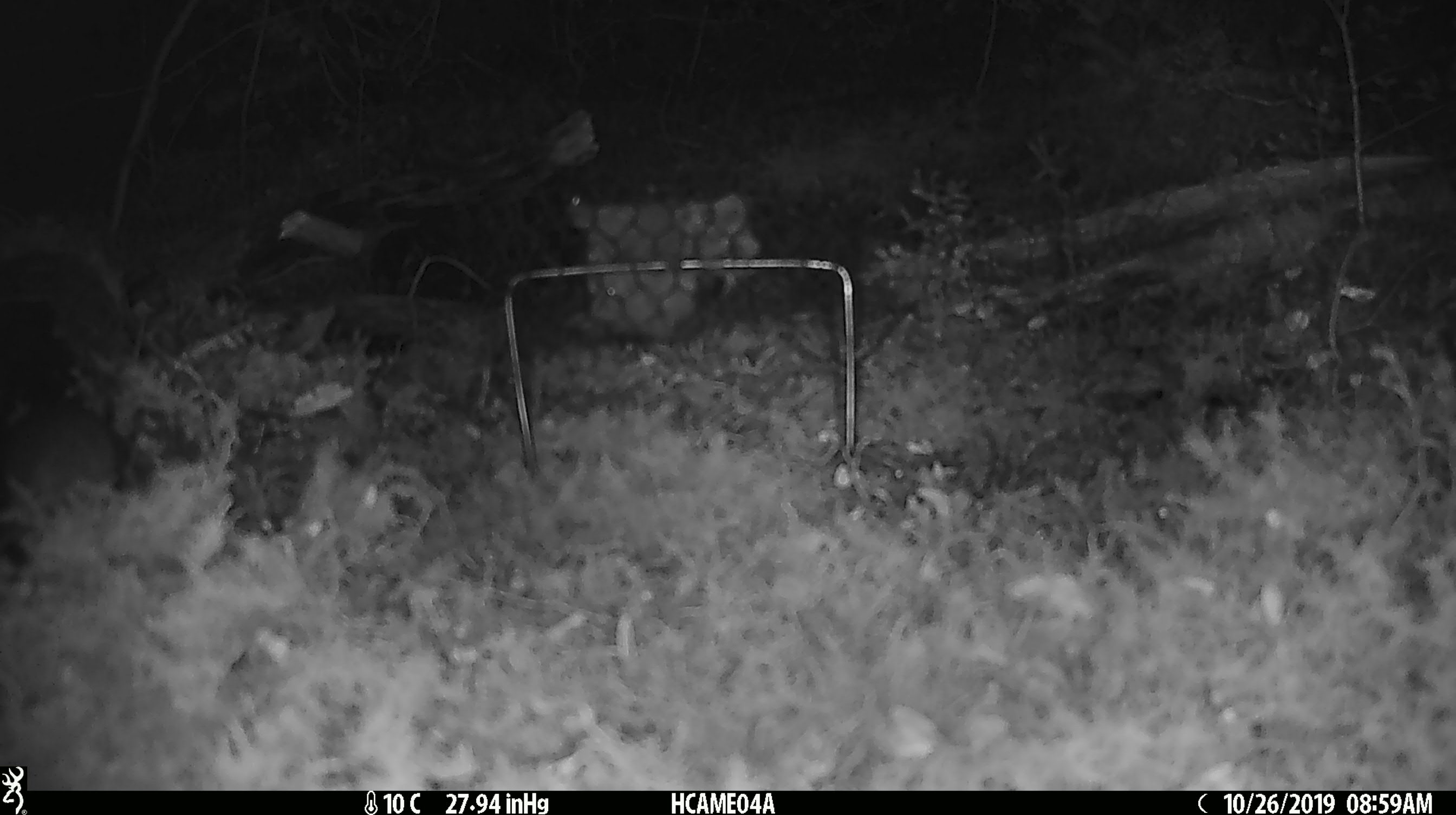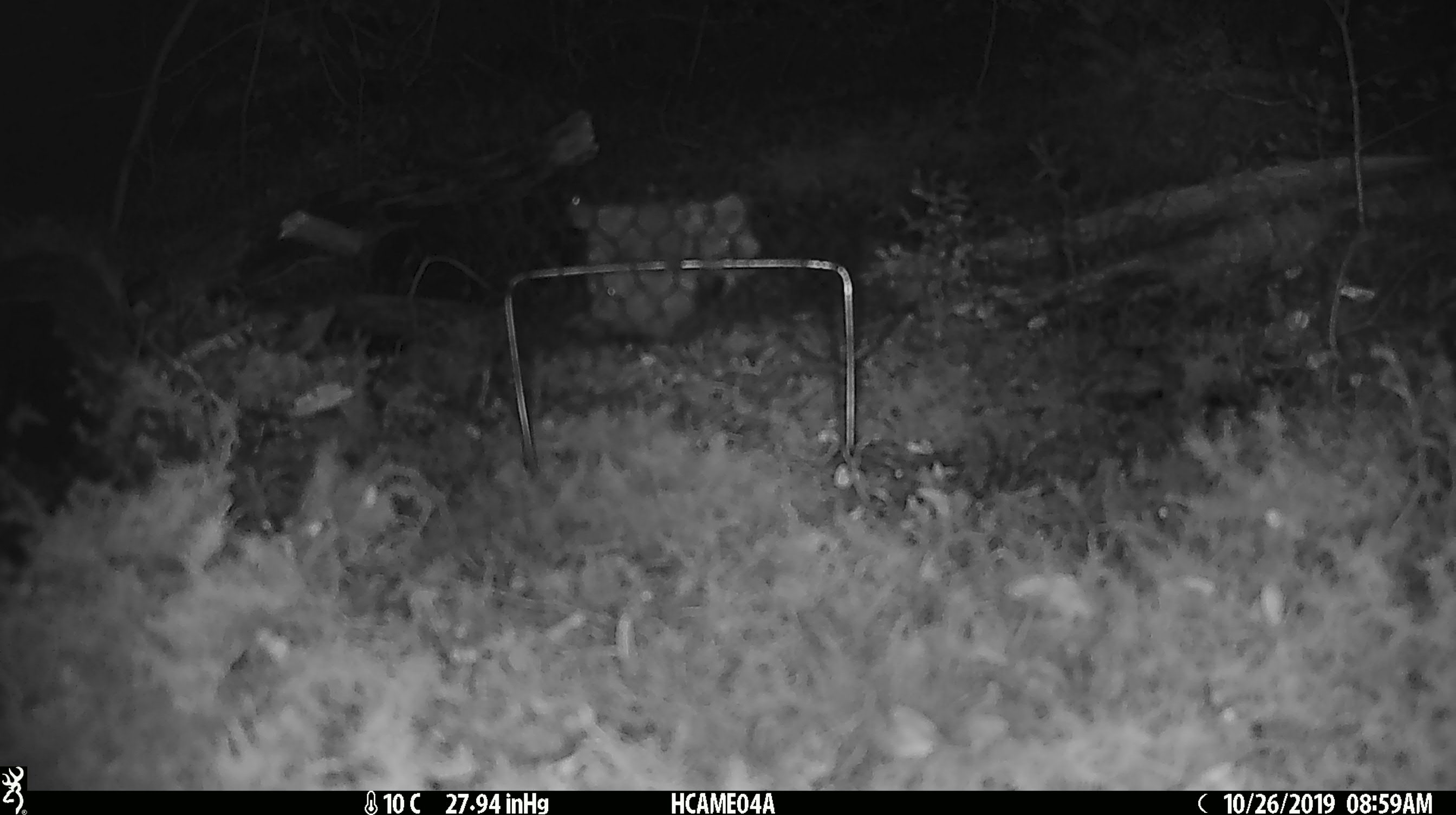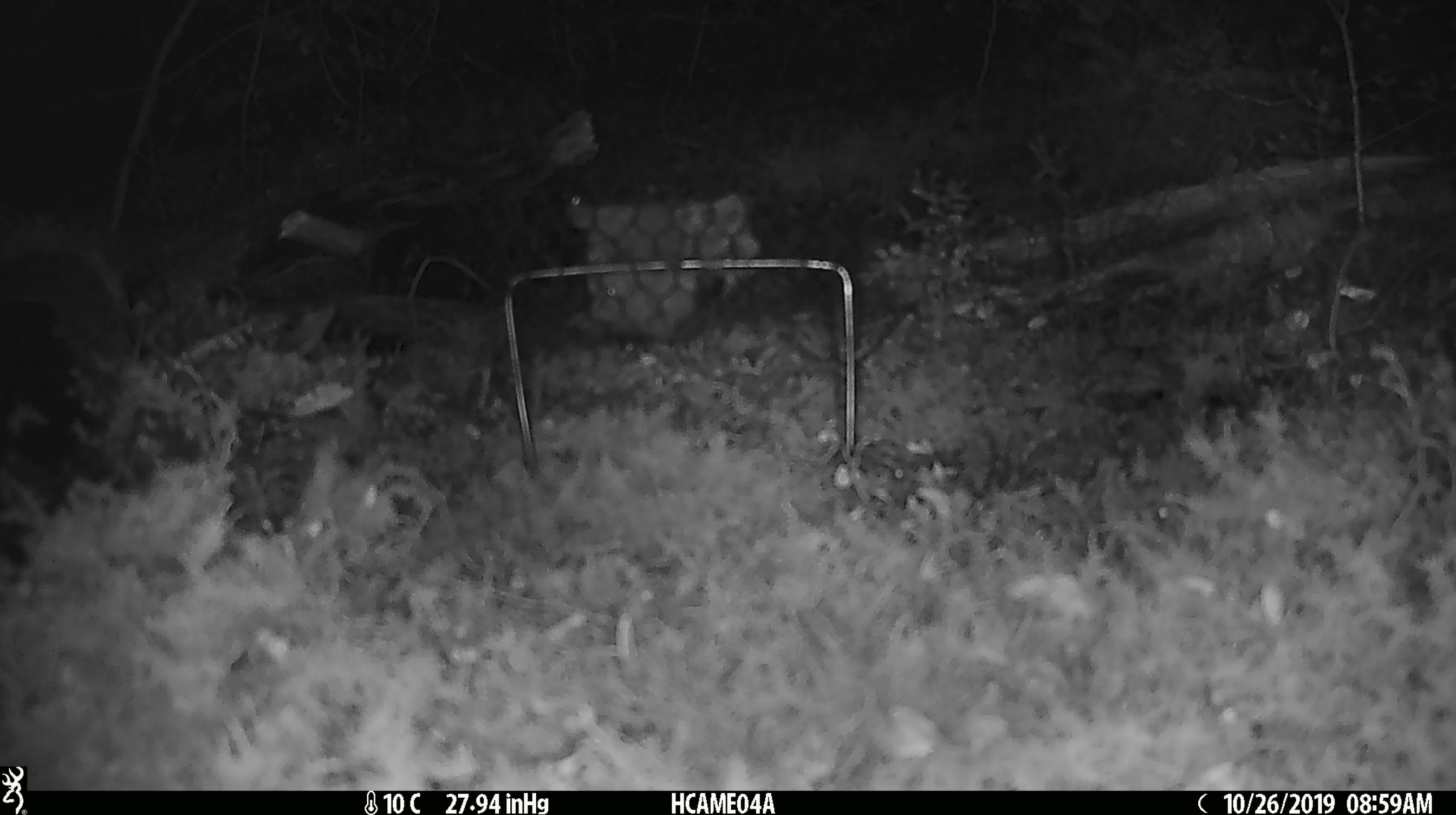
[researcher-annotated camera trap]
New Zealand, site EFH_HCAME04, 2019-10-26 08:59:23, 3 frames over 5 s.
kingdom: Animalia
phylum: Chordata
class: Mammalia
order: Rodentia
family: Muridae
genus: Mus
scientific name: Mus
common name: mouse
Mouse (Mus).